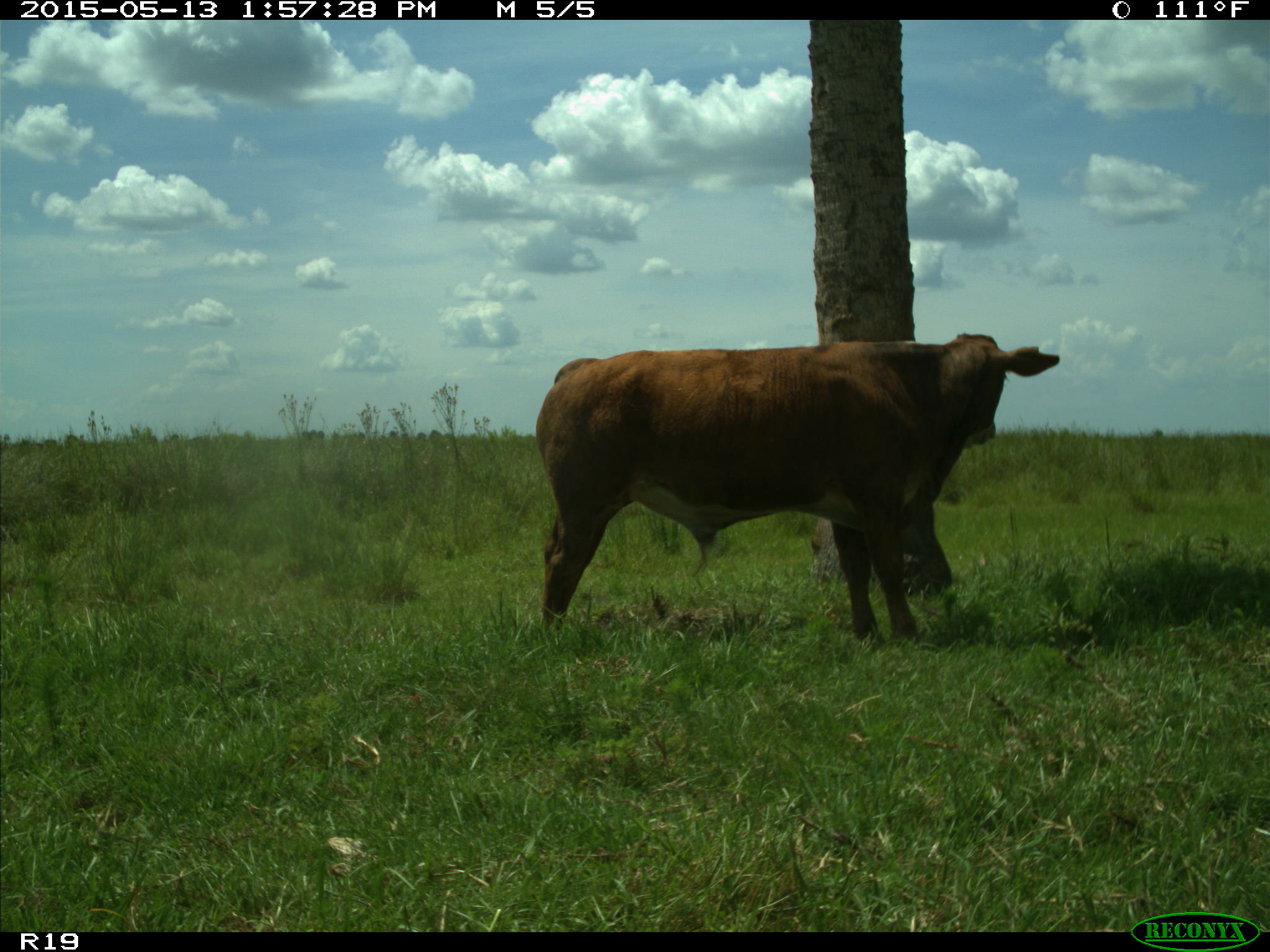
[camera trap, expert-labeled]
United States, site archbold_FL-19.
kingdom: Animalia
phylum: Chordata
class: Mammalia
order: Artiodactyla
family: Bovidae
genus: Bos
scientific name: Bos taurus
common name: domestic cow